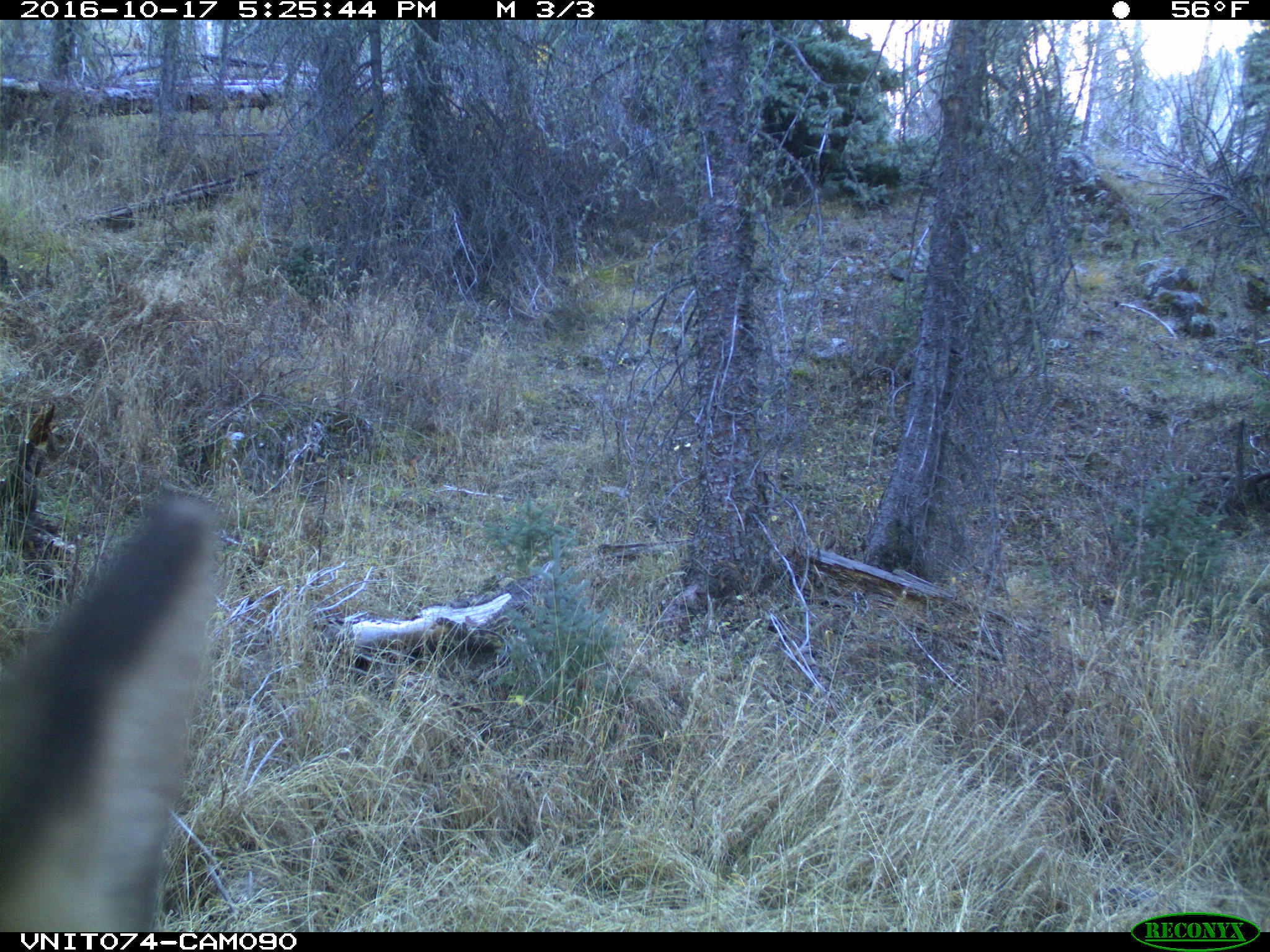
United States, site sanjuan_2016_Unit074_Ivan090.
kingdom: Animalia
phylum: Chordata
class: Mammalia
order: Artiodactyla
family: Cervidae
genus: Cervus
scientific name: Cervus elaphus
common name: red deer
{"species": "Cervus elaphus (red deer)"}